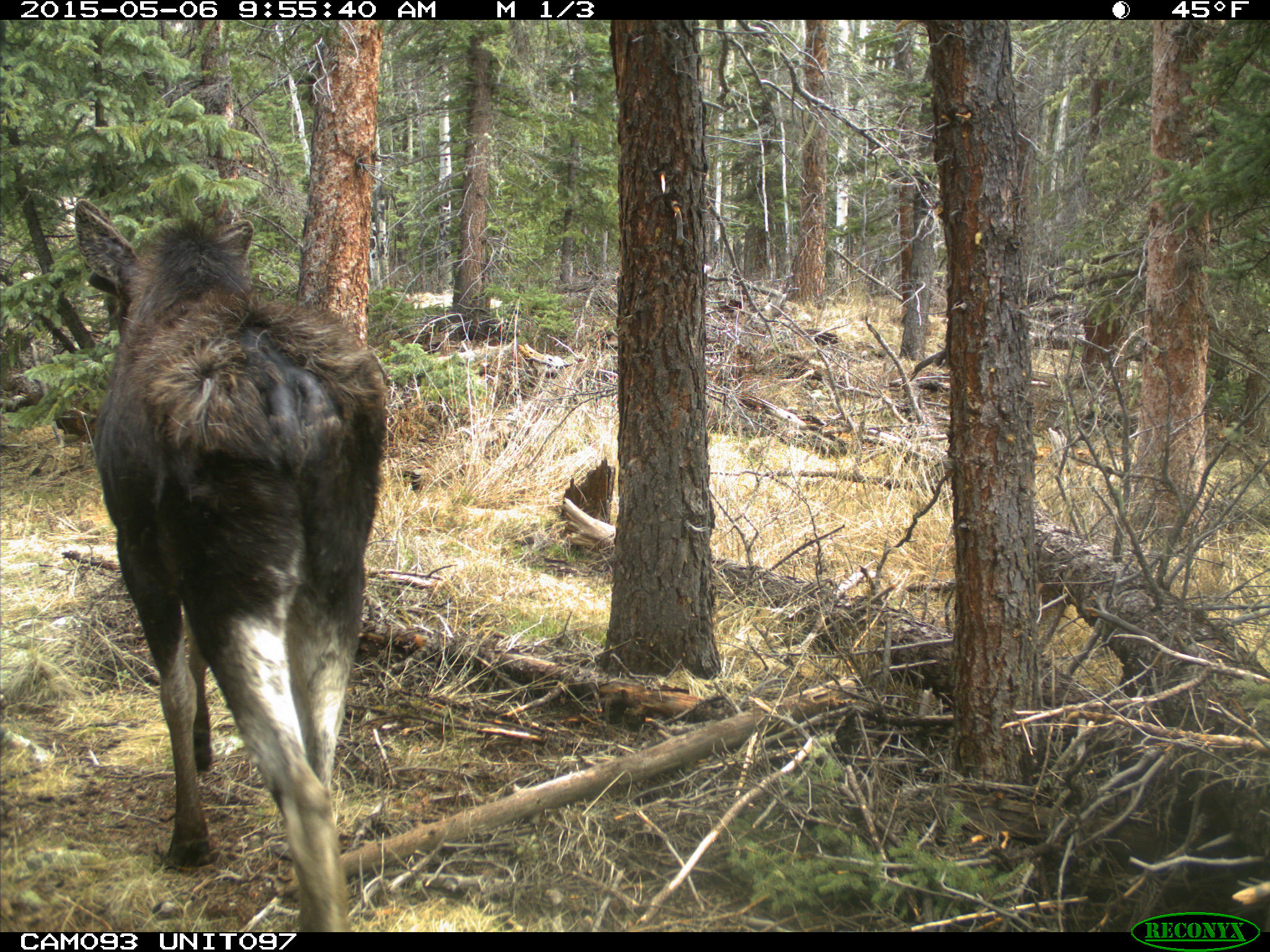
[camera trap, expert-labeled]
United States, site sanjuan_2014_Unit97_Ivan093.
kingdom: Animalia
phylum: Chordata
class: Mammalia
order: Artiodactyla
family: Cervidae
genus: Alces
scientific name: Alces alces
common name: moose